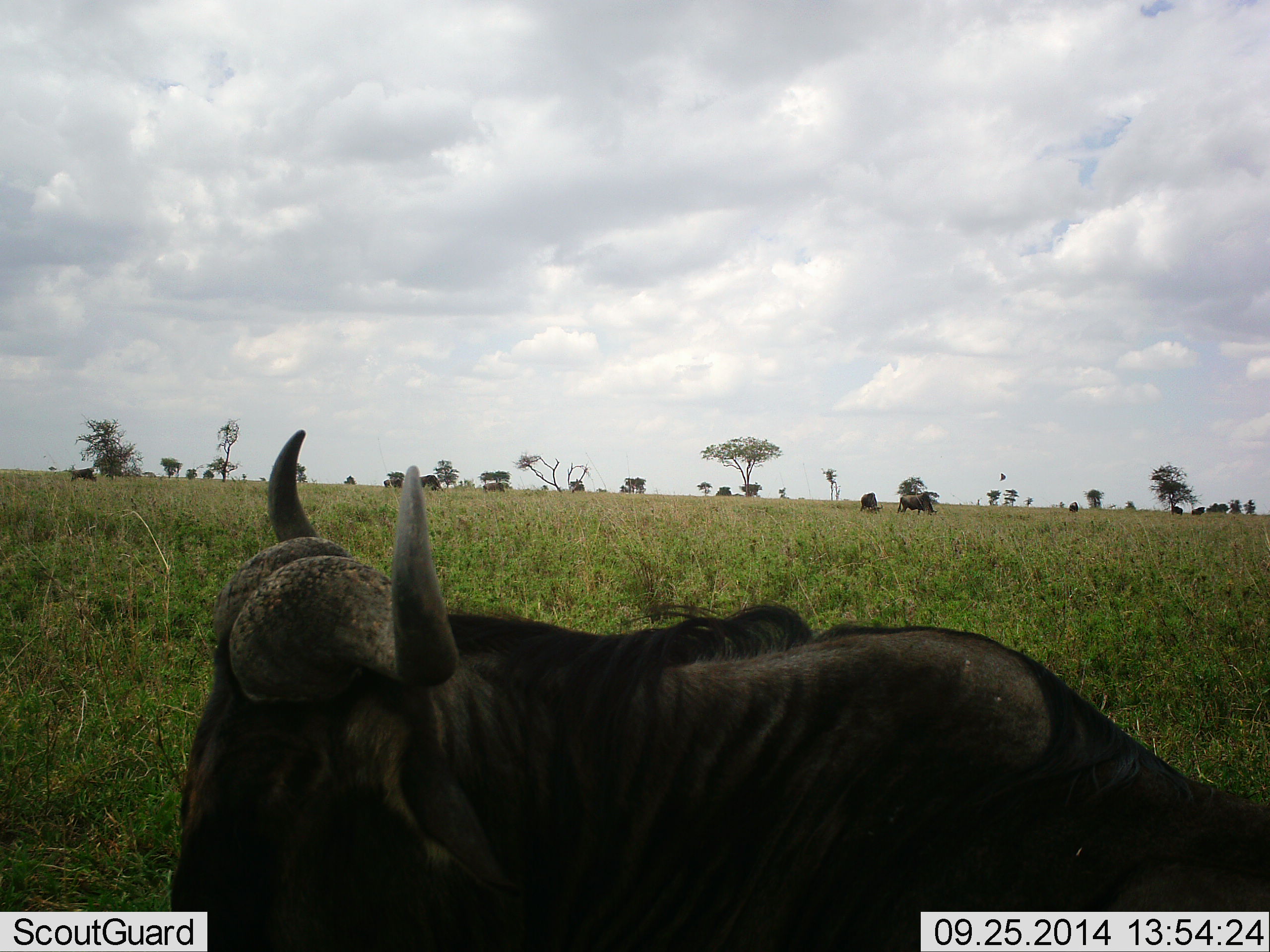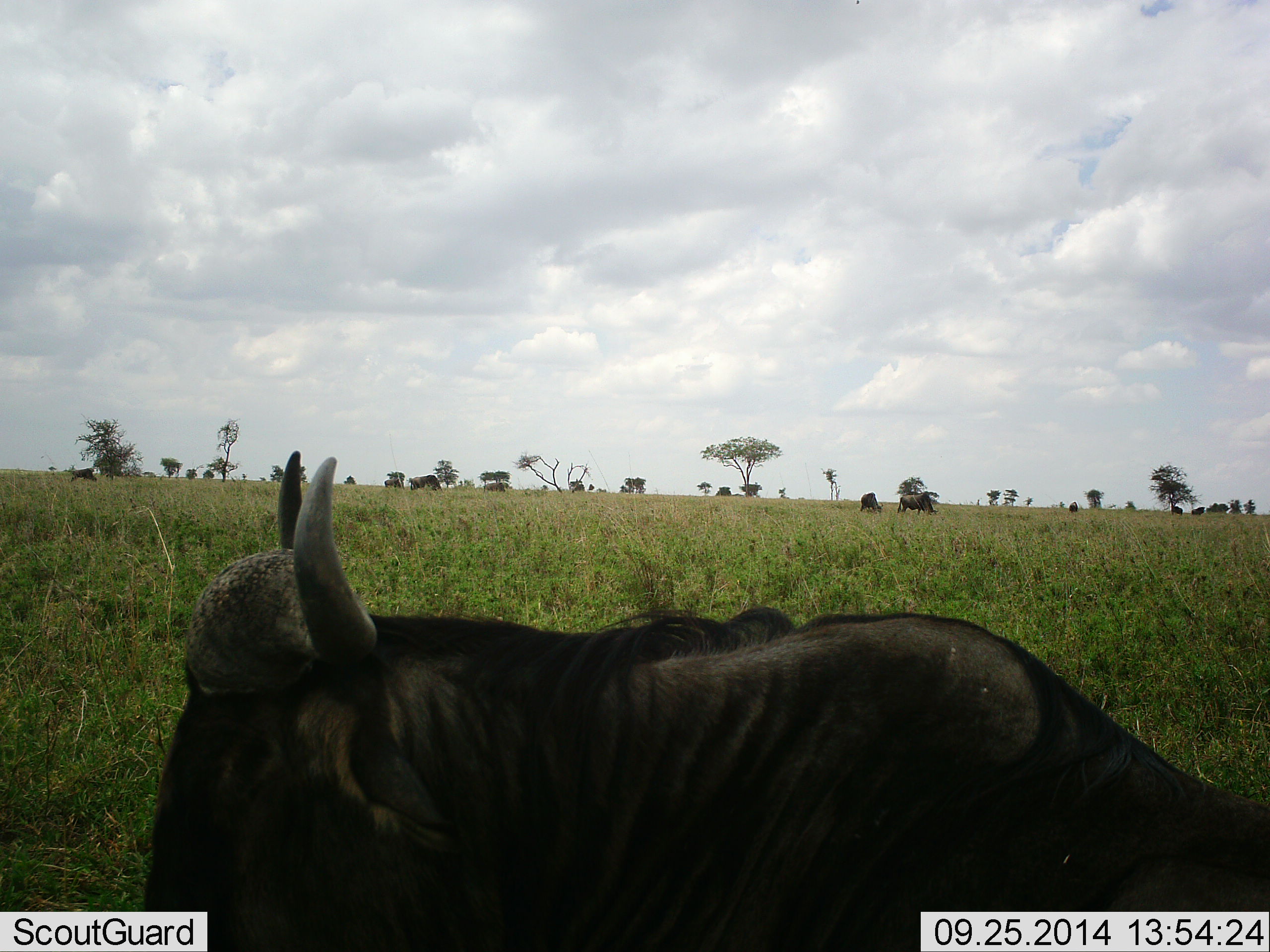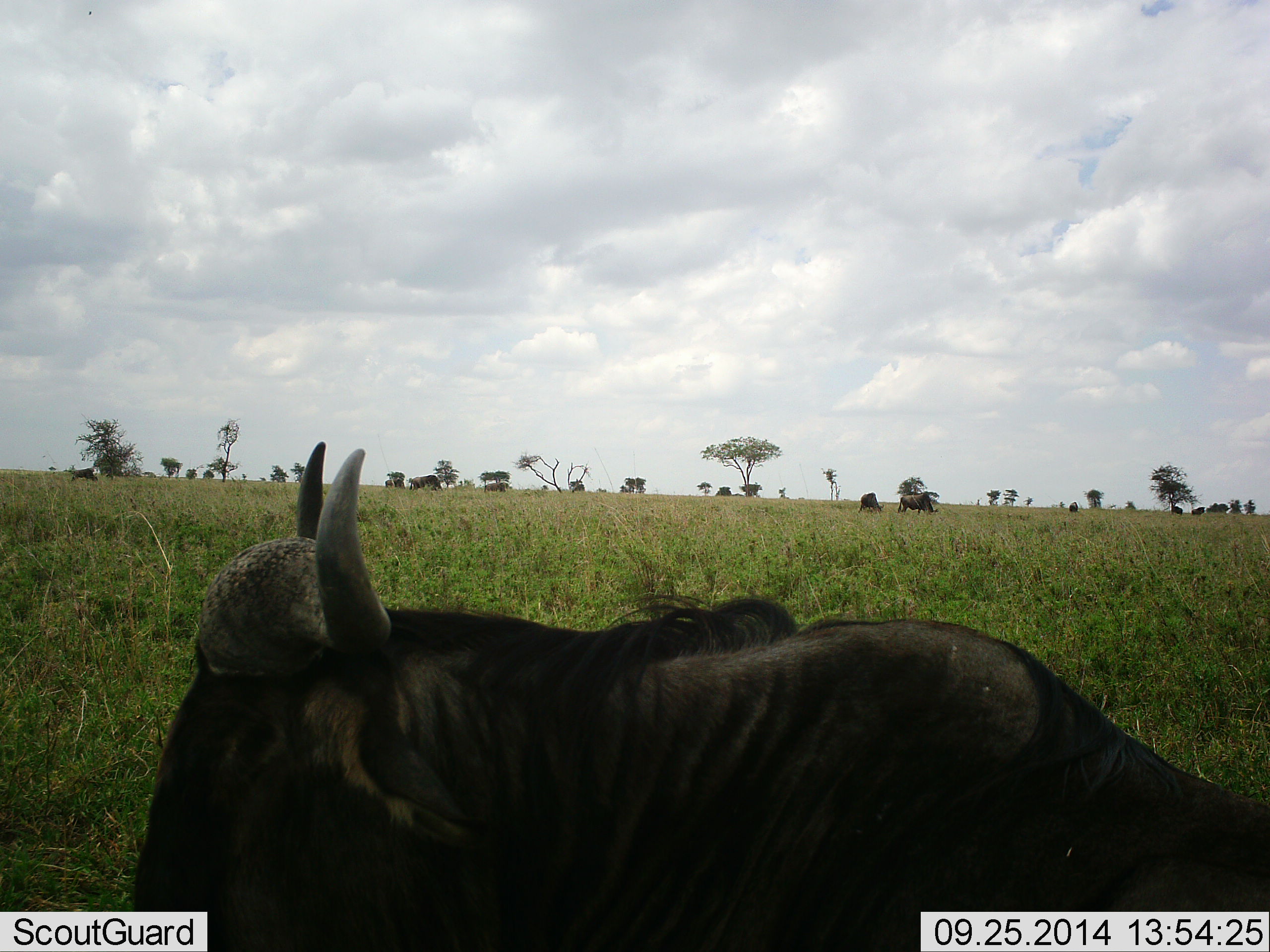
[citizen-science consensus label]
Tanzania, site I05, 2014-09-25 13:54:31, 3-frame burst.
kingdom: Animalia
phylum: Chordata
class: Mammalia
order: Artiodactyla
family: Bovidae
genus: Connochaetes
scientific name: Connochaetes taurinus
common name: blue wildebeest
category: wildebeest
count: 8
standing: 54%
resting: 46%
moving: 15%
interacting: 0%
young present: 0%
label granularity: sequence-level